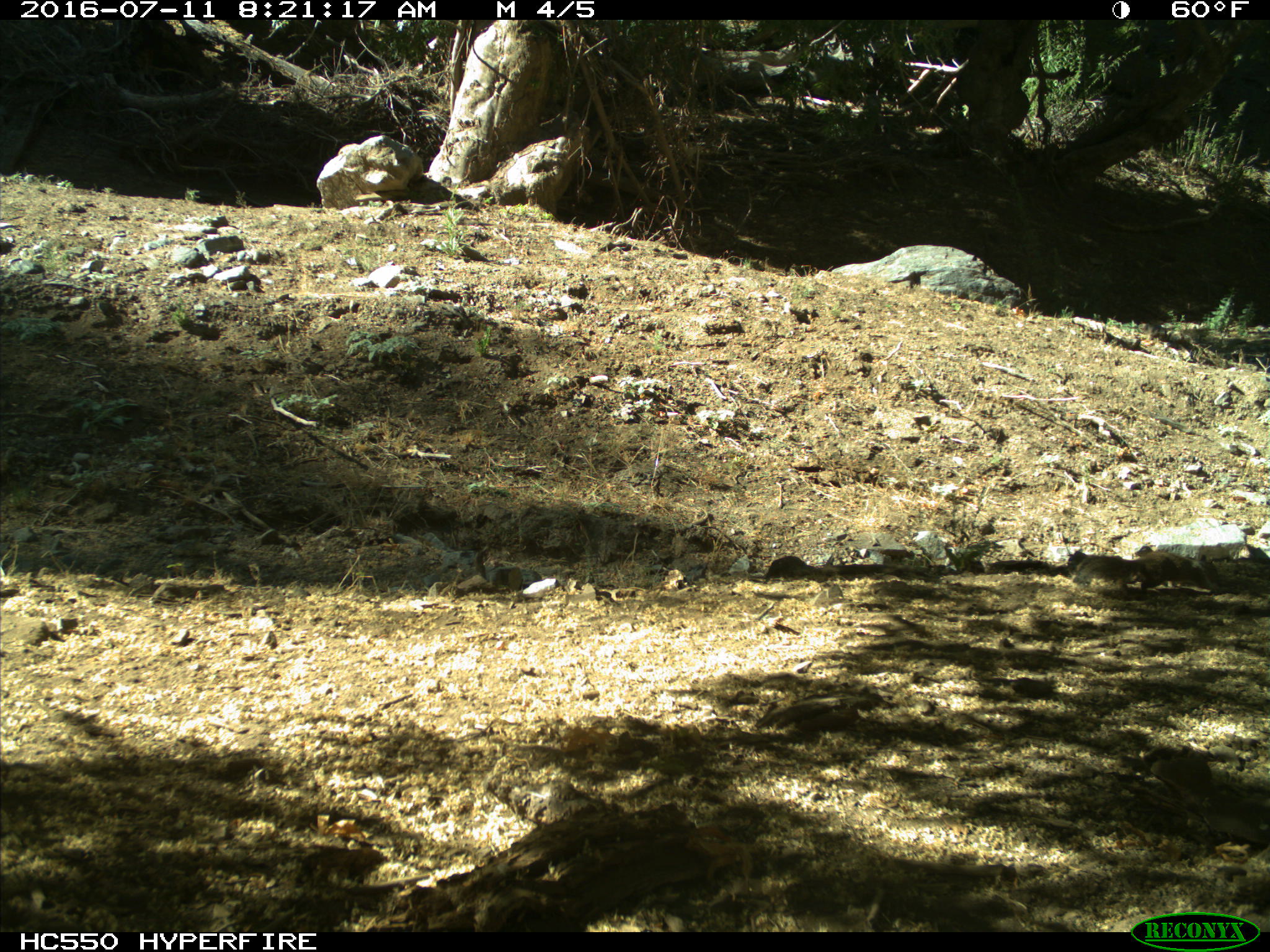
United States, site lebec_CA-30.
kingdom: Animalia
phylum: Chordata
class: Mammalia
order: Rodentia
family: Sciuridae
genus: Otospermophilus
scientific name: Otospermophilus beecheyi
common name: california ground squirrel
Otospermophilus beecheyi (california ground squirrel).